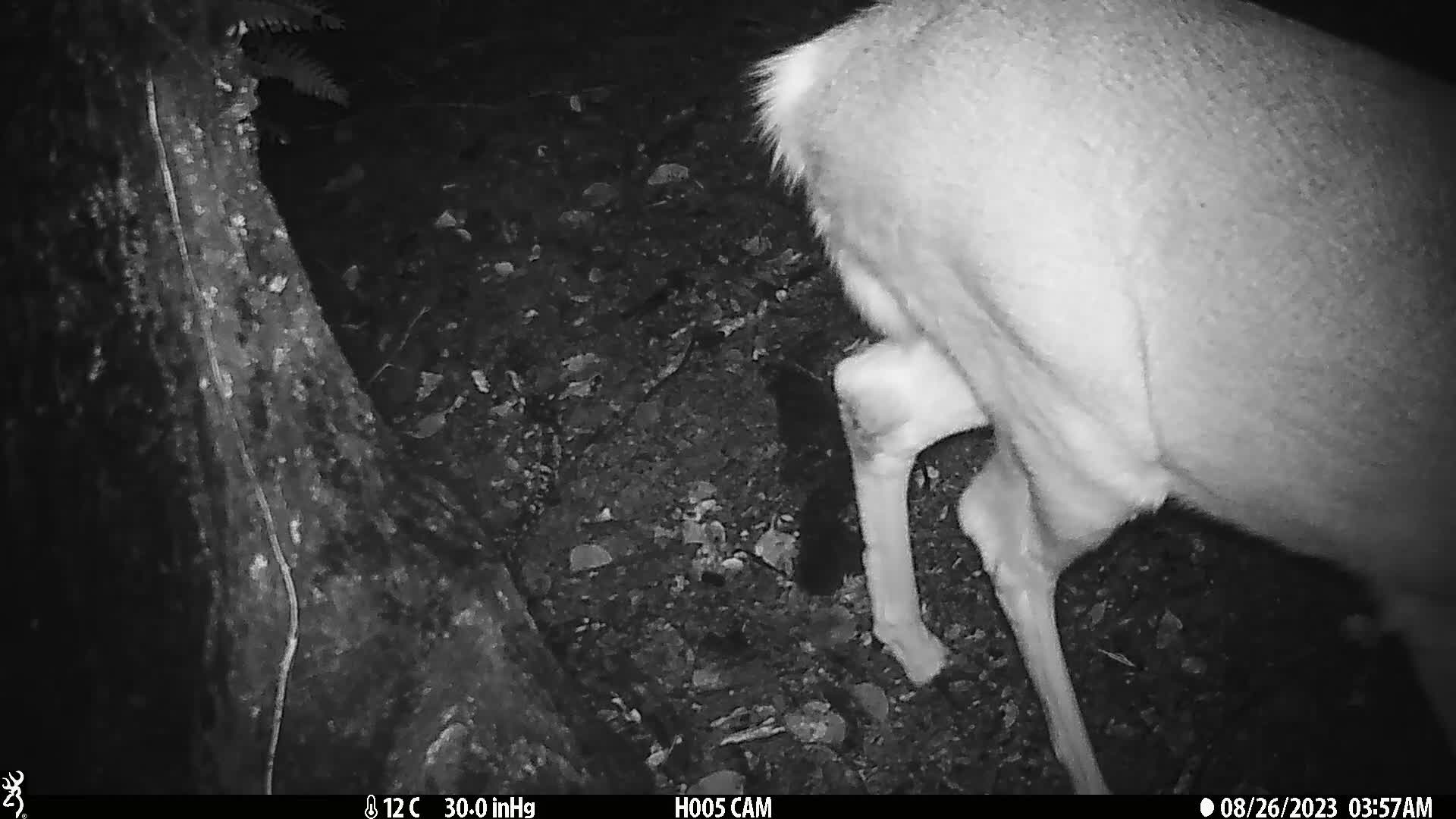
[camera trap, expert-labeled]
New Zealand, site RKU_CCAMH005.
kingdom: Animalia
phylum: Chordata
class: Mammalia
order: Artiodactyla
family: Cervidae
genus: Odocoileus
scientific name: Odocoileus virginianus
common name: white-tailed deer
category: white tailed deer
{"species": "white tailed deer (white-tailed deer) (Odocoileus virginianus)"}